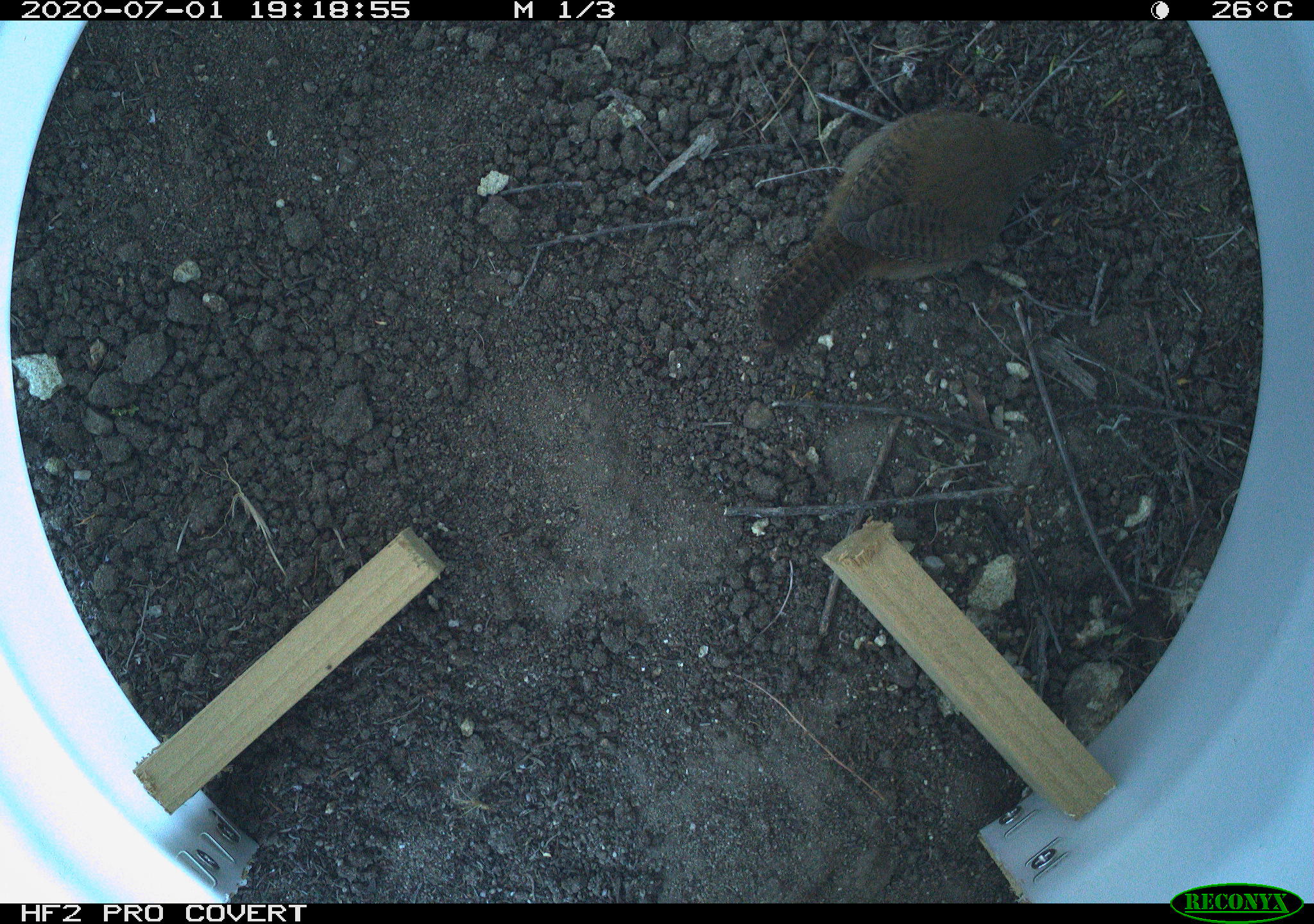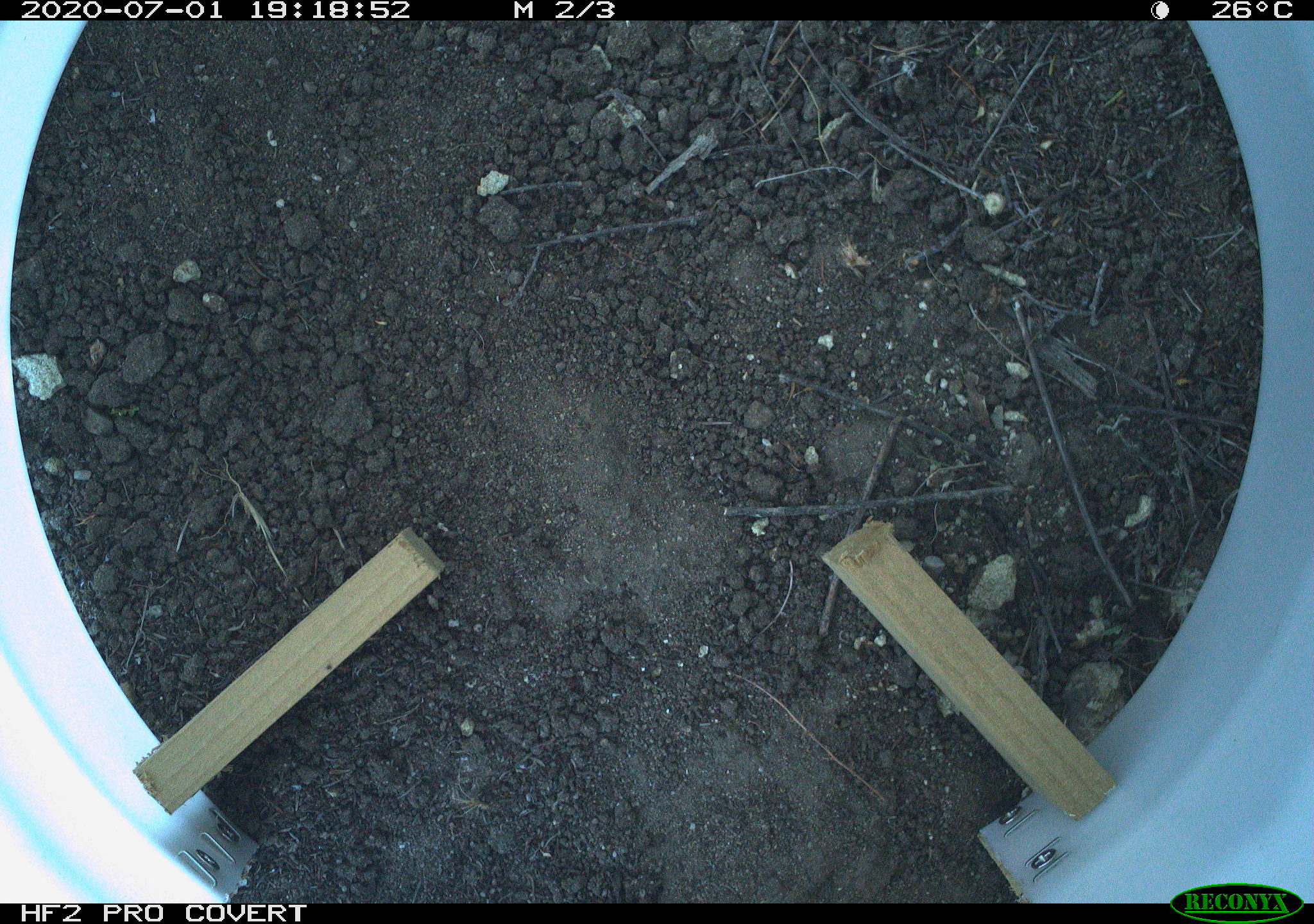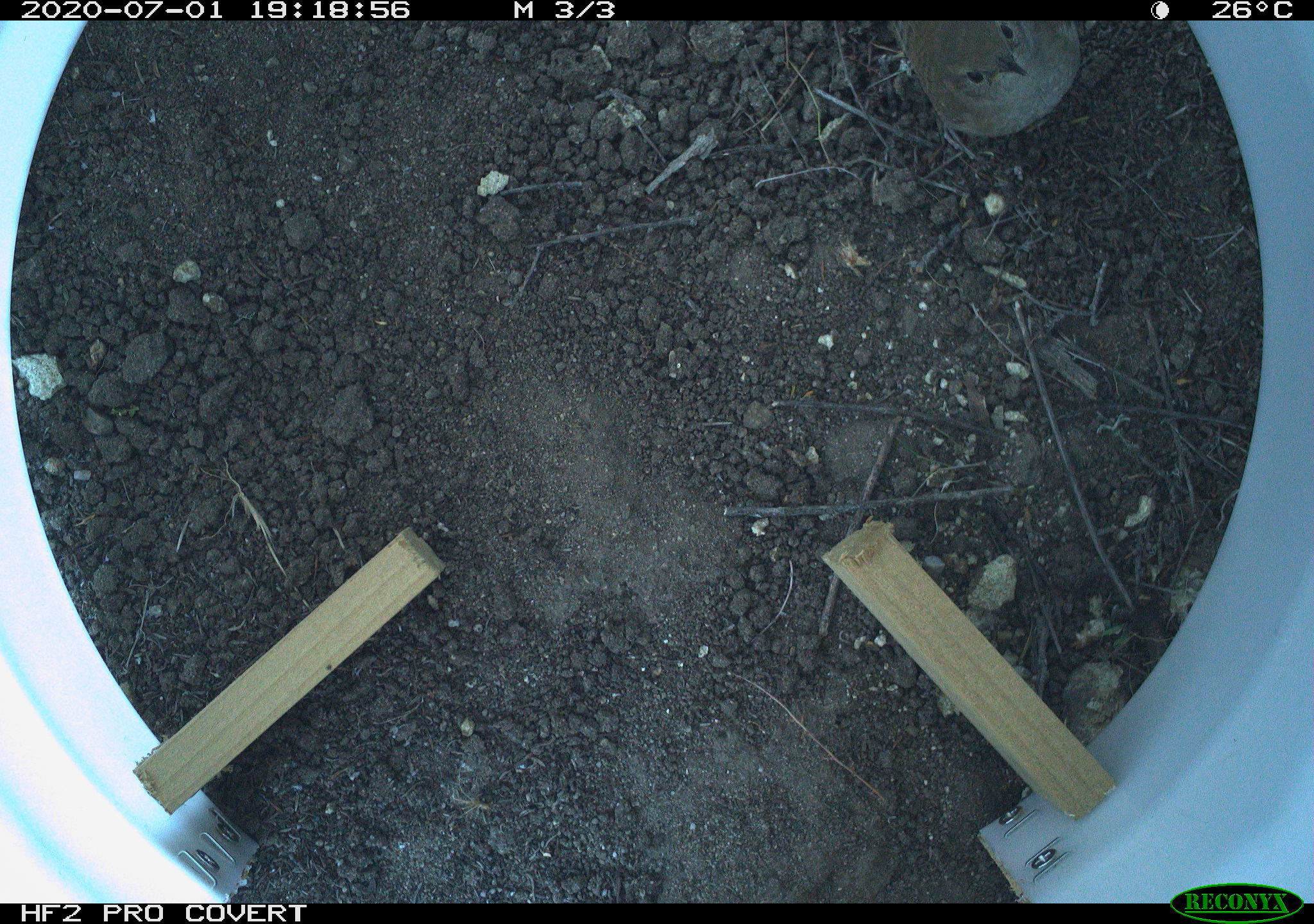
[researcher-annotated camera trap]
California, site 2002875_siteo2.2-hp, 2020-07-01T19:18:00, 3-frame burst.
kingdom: Animalia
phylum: Chordata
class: Aves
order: Passeriformes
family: Troglodytidae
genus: Troglodytes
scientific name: Troglodytes aedon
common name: house wren